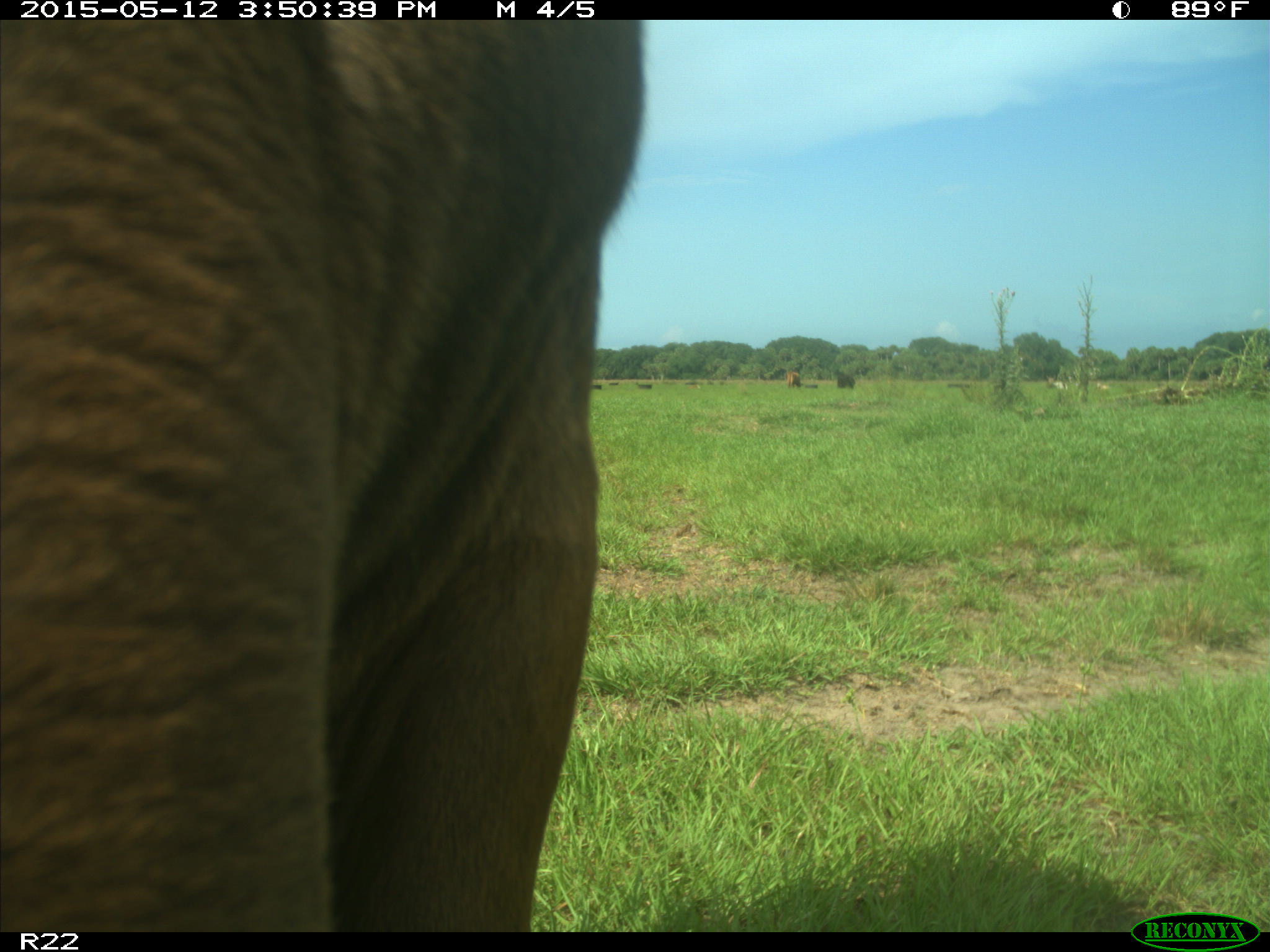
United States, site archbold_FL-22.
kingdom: Animalia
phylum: Chordata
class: Mammalia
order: Artiodactyla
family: Bovidae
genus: Bos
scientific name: Bos taurus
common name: domestic cow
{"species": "Bos taurus (domestic cow)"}